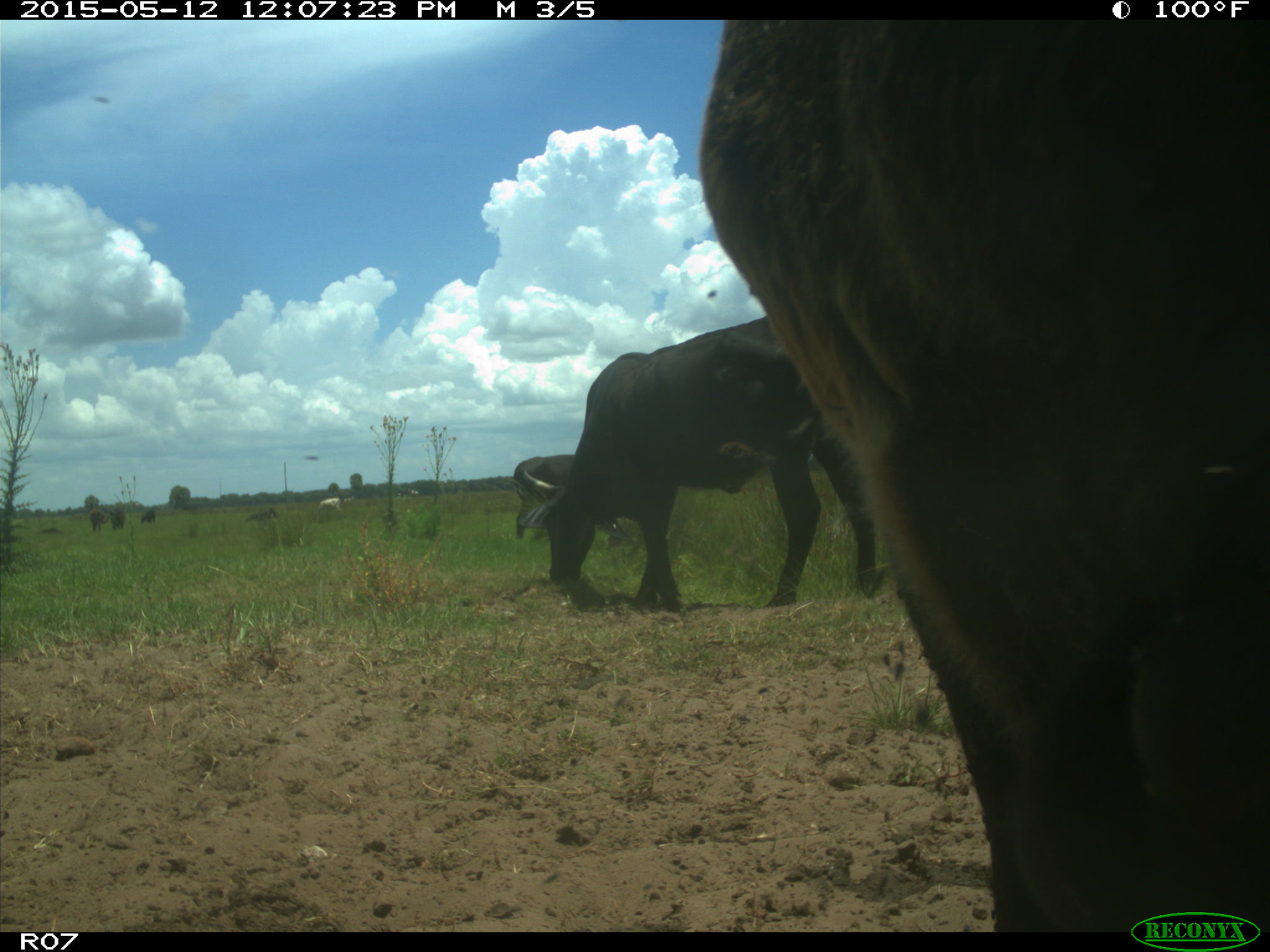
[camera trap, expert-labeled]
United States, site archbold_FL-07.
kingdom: Animalia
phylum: Chordata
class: Mammalia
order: Artiodactyla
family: Bovidae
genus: Bos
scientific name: Bos taurus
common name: domestic cow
Bos taurus (domestic cow).